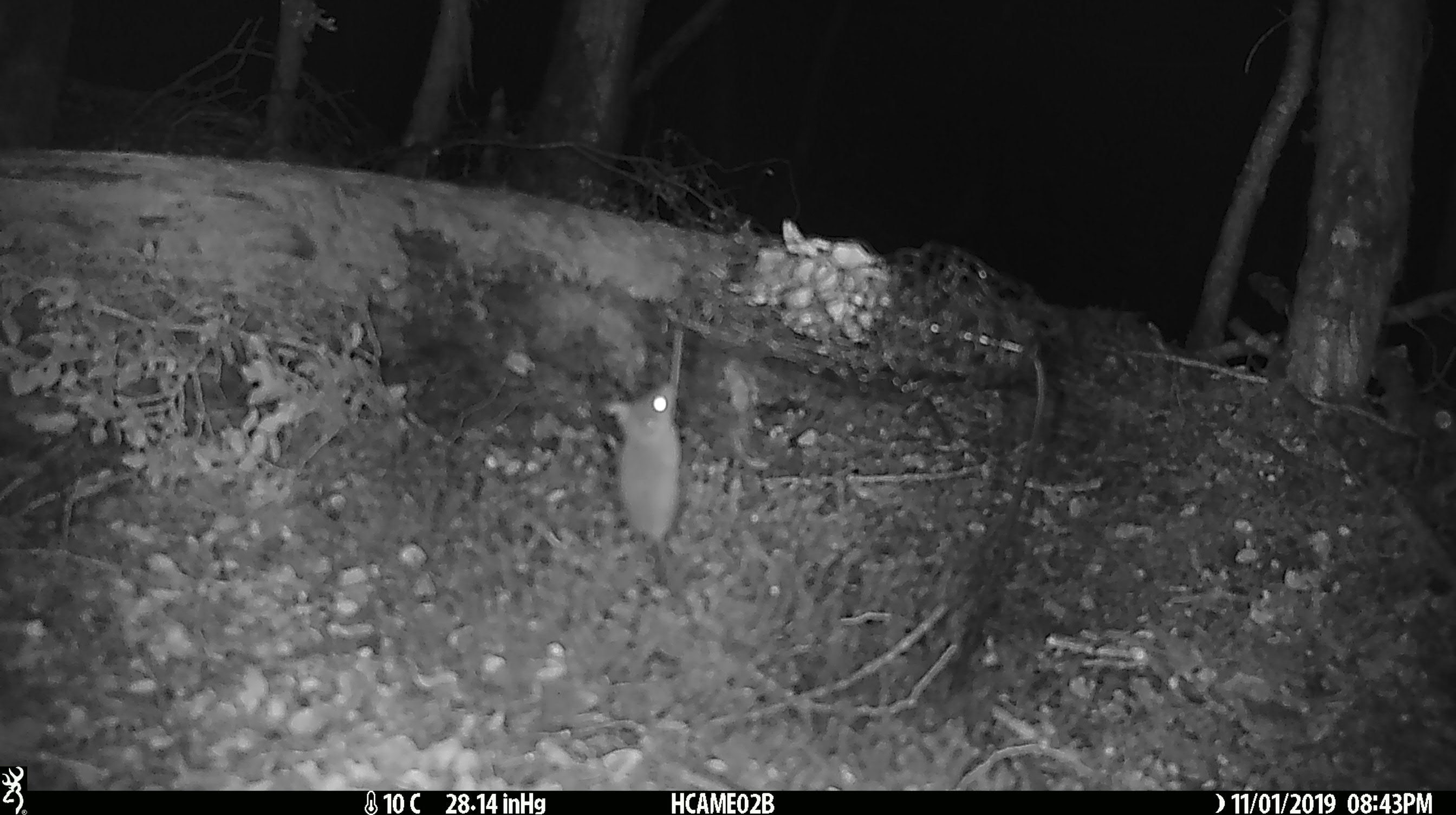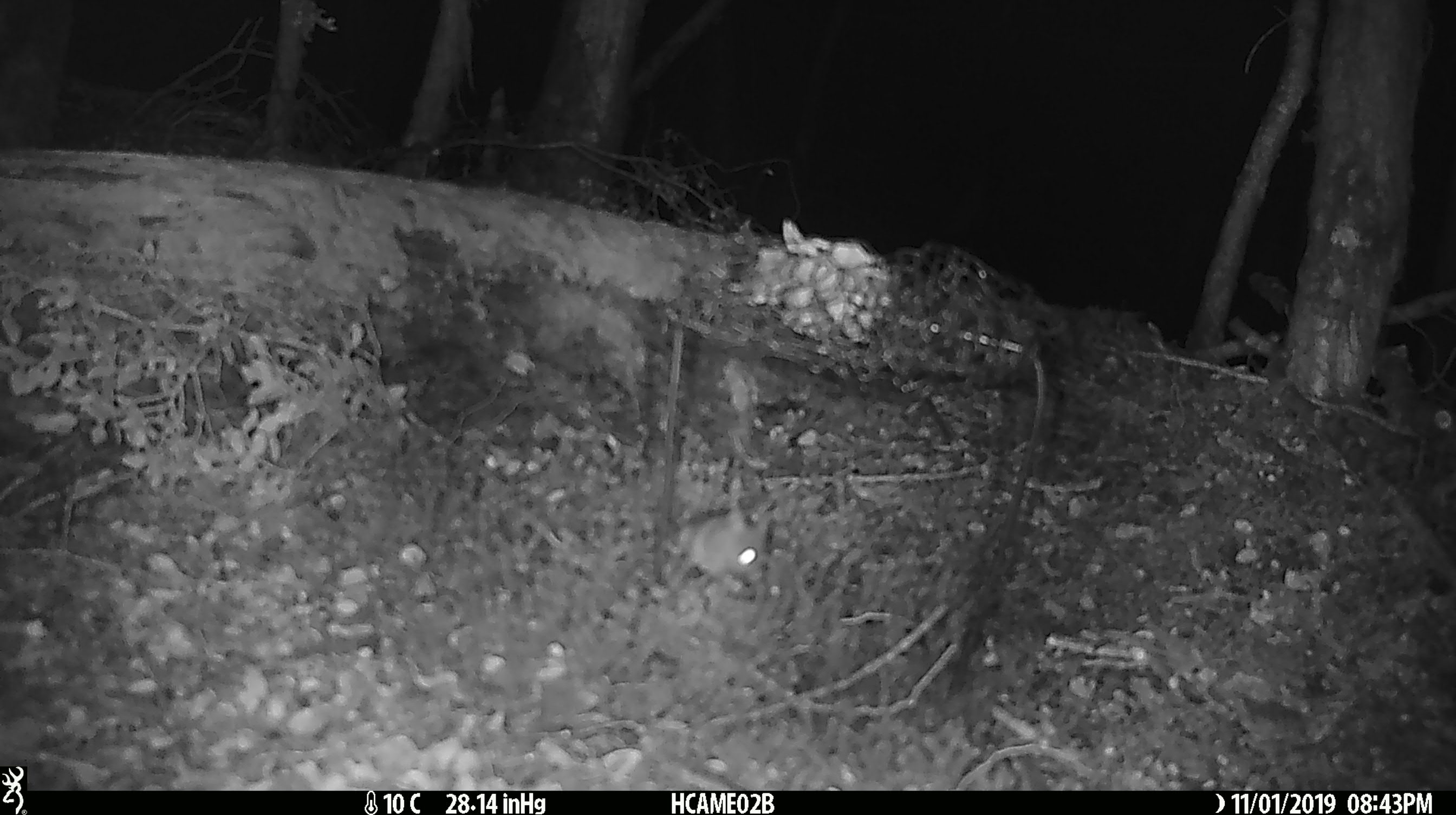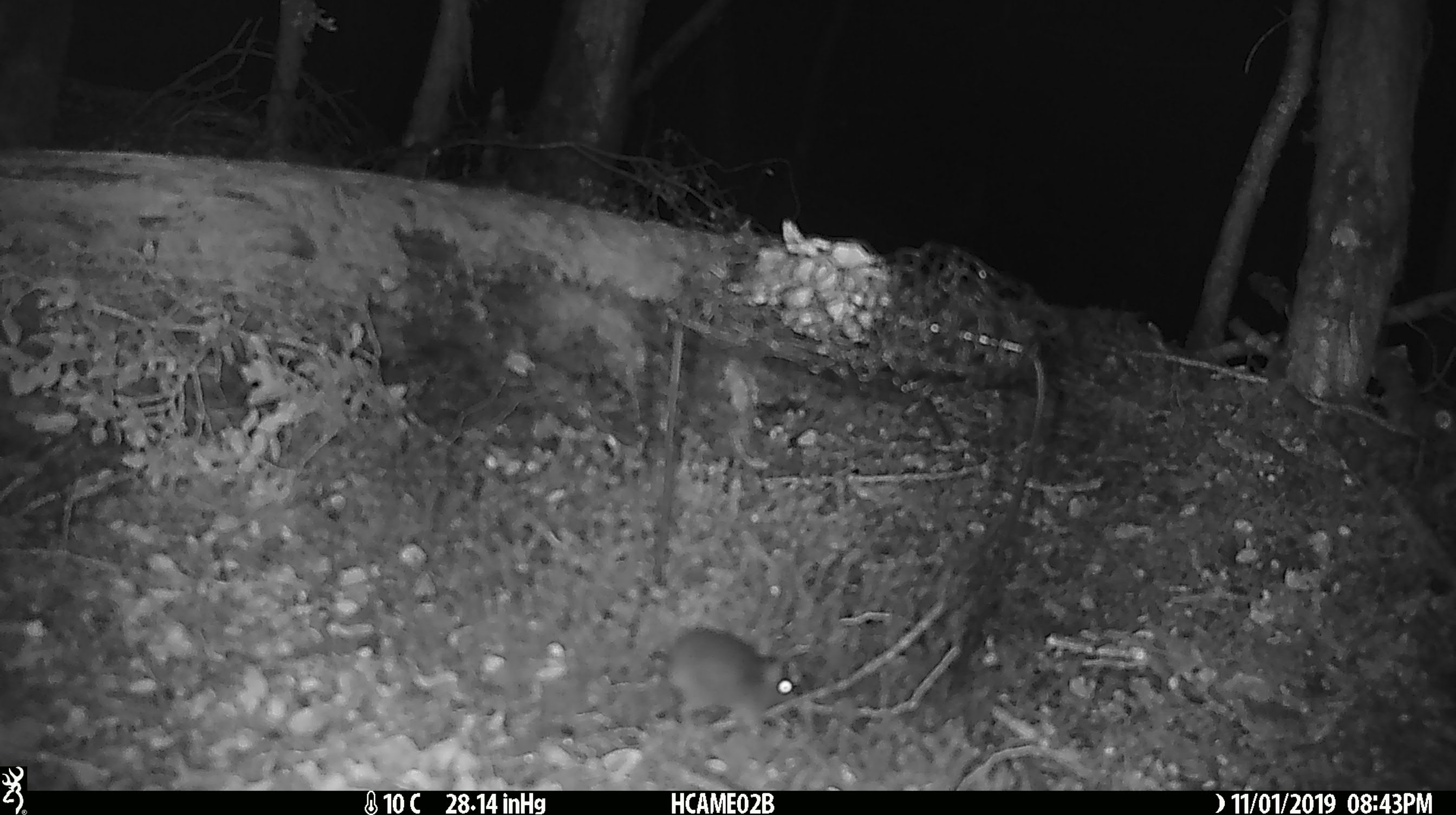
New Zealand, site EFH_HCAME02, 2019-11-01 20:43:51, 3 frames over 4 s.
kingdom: Animalia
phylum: Chordata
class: Mammalia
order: Rodentia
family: Muridae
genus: Mus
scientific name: Mus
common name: mouse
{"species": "mouse (Mus)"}